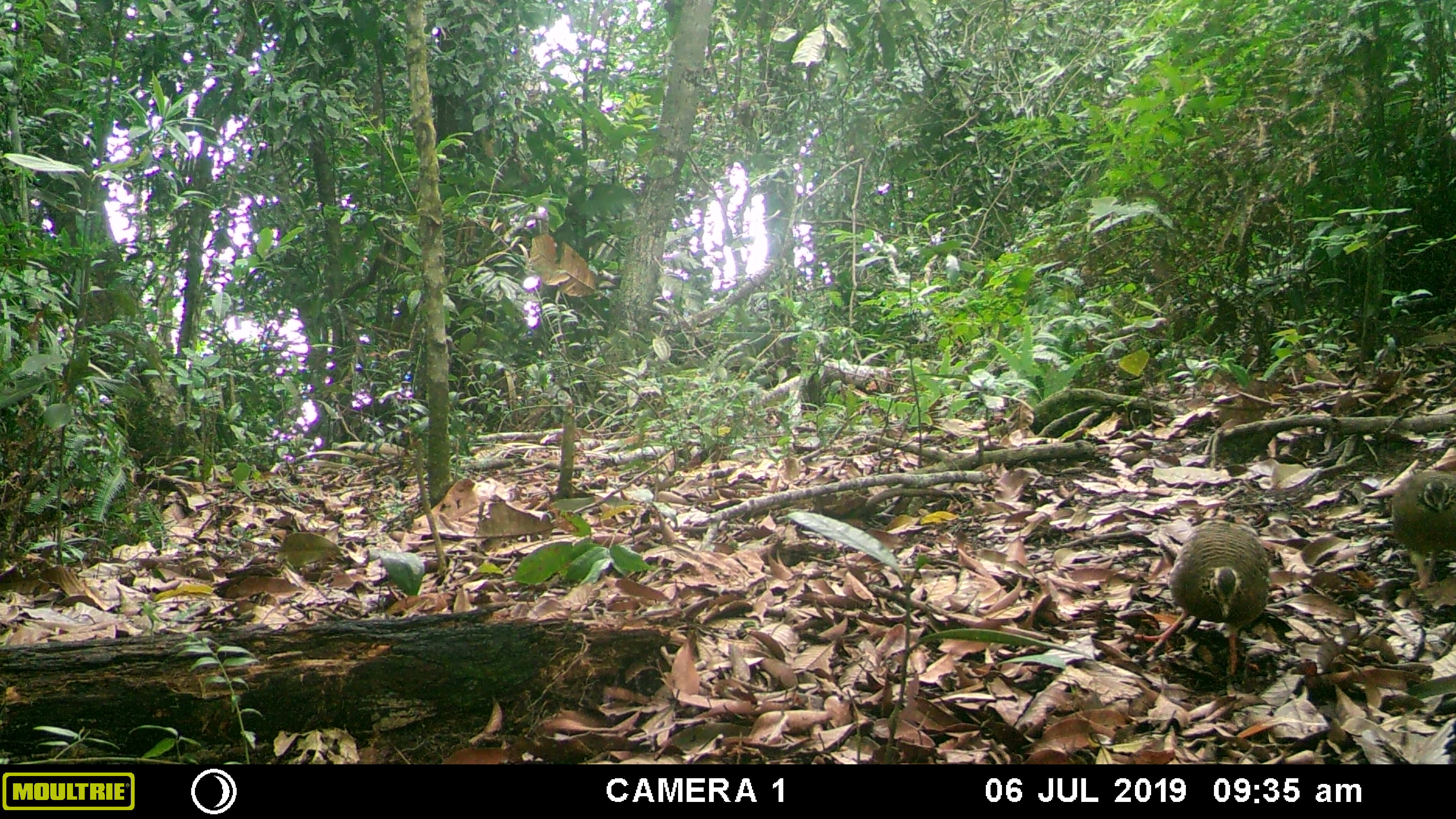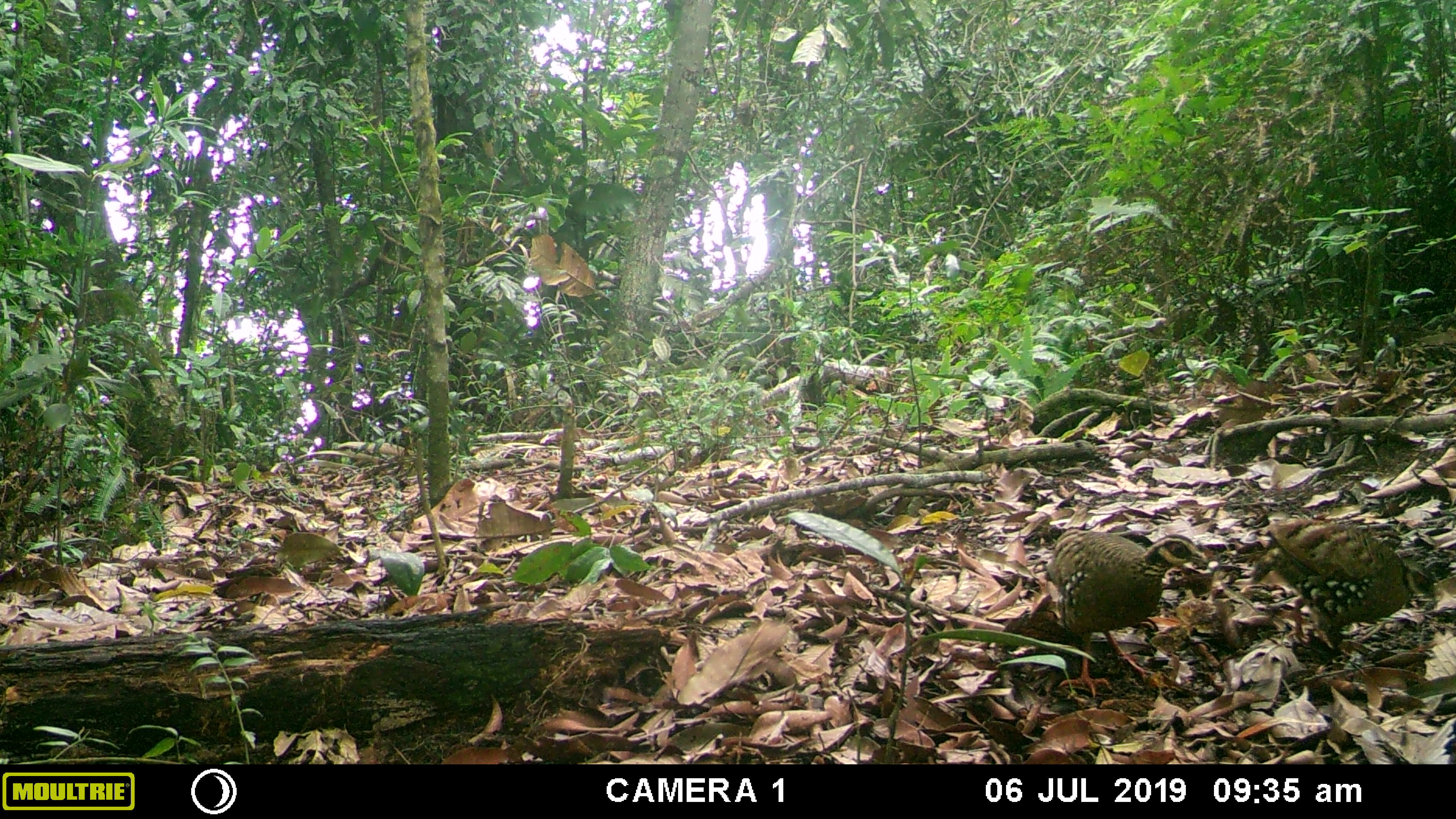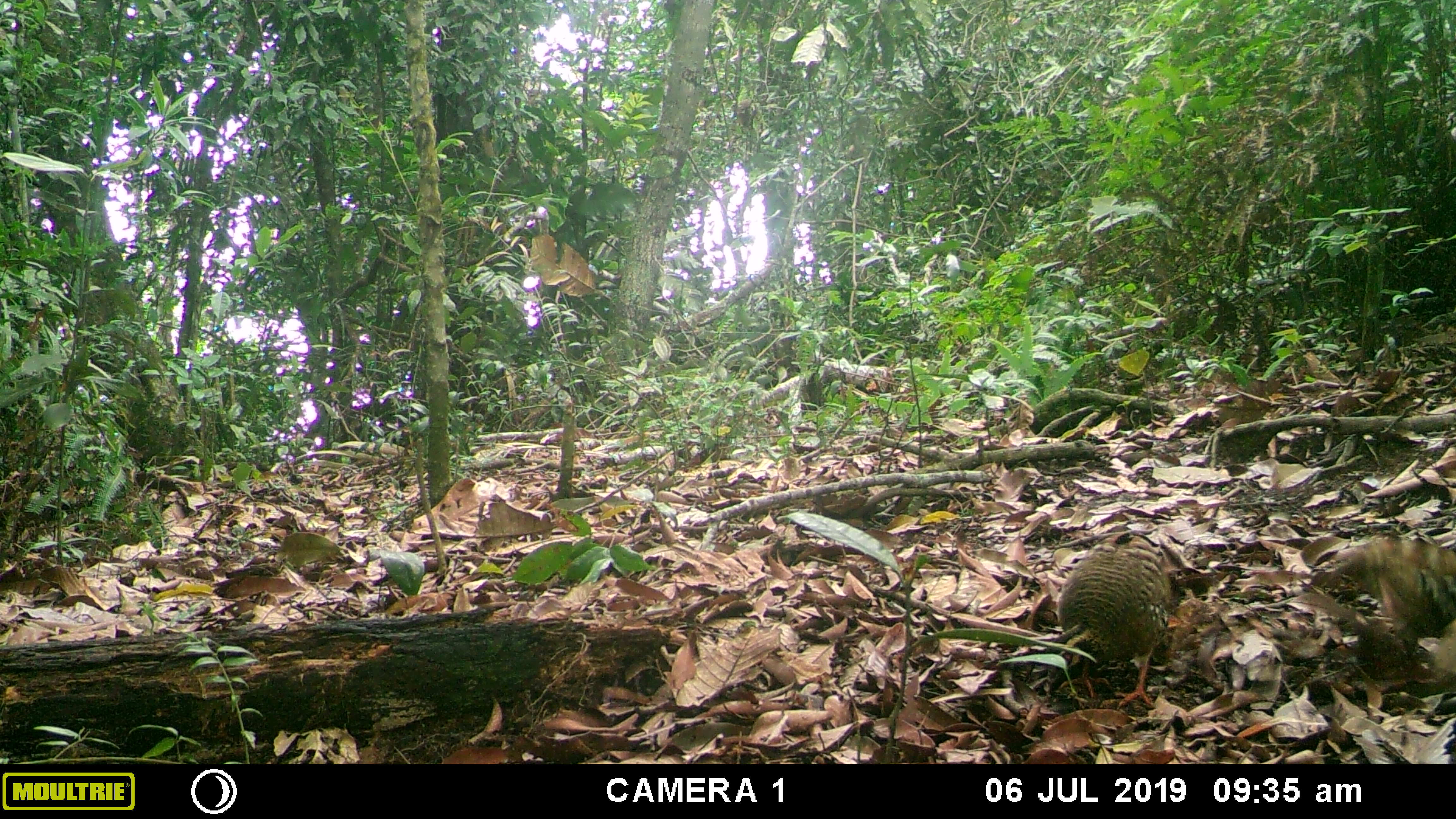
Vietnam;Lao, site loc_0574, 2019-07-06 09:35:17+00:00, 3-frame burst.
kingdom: Animalia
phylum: Chordata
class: Aves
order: Galliformes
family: Phasianidae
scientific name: Phasianidae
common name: partridge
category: unidentified partridge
Unidentified partridge (partridge) (Phasianidae). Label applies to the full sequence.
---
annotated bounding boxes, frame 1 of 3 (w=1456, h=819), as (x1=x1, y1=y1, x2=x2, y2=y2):
unidentified partridge: (x1=1131, y1=517, x2=1270, y2=673); (x1=1388, y1=468, x2=1456, y2=589)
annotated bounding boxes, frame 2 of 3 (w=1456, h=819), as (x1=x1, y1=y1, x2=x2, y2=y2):
unidentified partridge: (x1=1043, y1=525, x2=1213, y2=699); (x1=1232, y1=520, x2=1433, y2=649)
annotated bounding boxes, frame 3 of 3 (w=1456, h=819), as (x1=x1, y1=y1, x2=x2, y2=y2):
unidentified partridge: (x1=1053, y1=539, x2=1178, y2=709); (x1=1334, y1=531, x2=1456, y2=676)